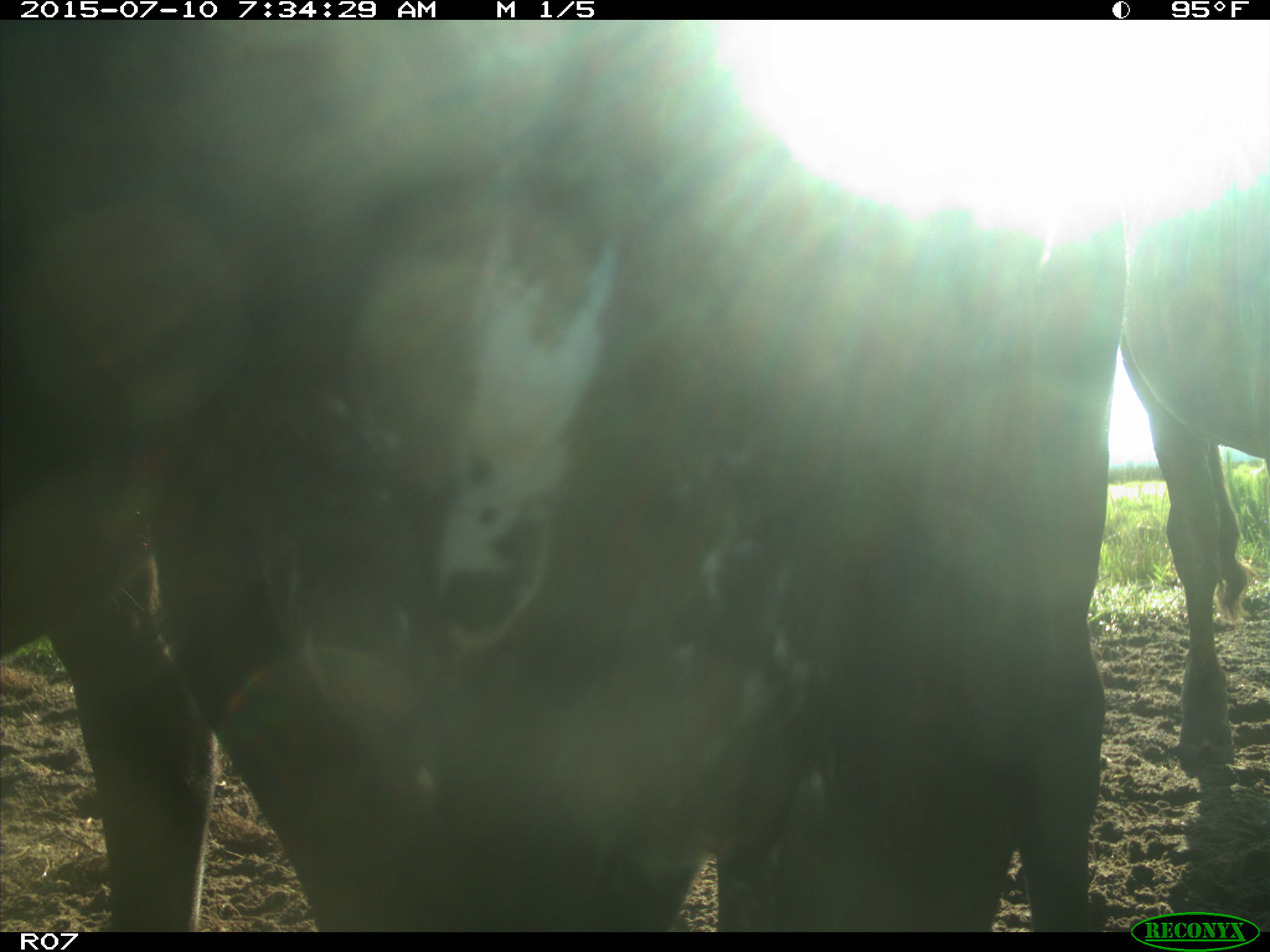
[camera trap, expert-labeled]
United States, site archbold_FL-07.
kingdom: Animalia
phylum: Chordata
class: Mammalia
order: Artiodactyla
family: Bovidae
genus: Bos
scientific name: Bos taurus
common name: domestic cow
Bos taurus (domestic cow).